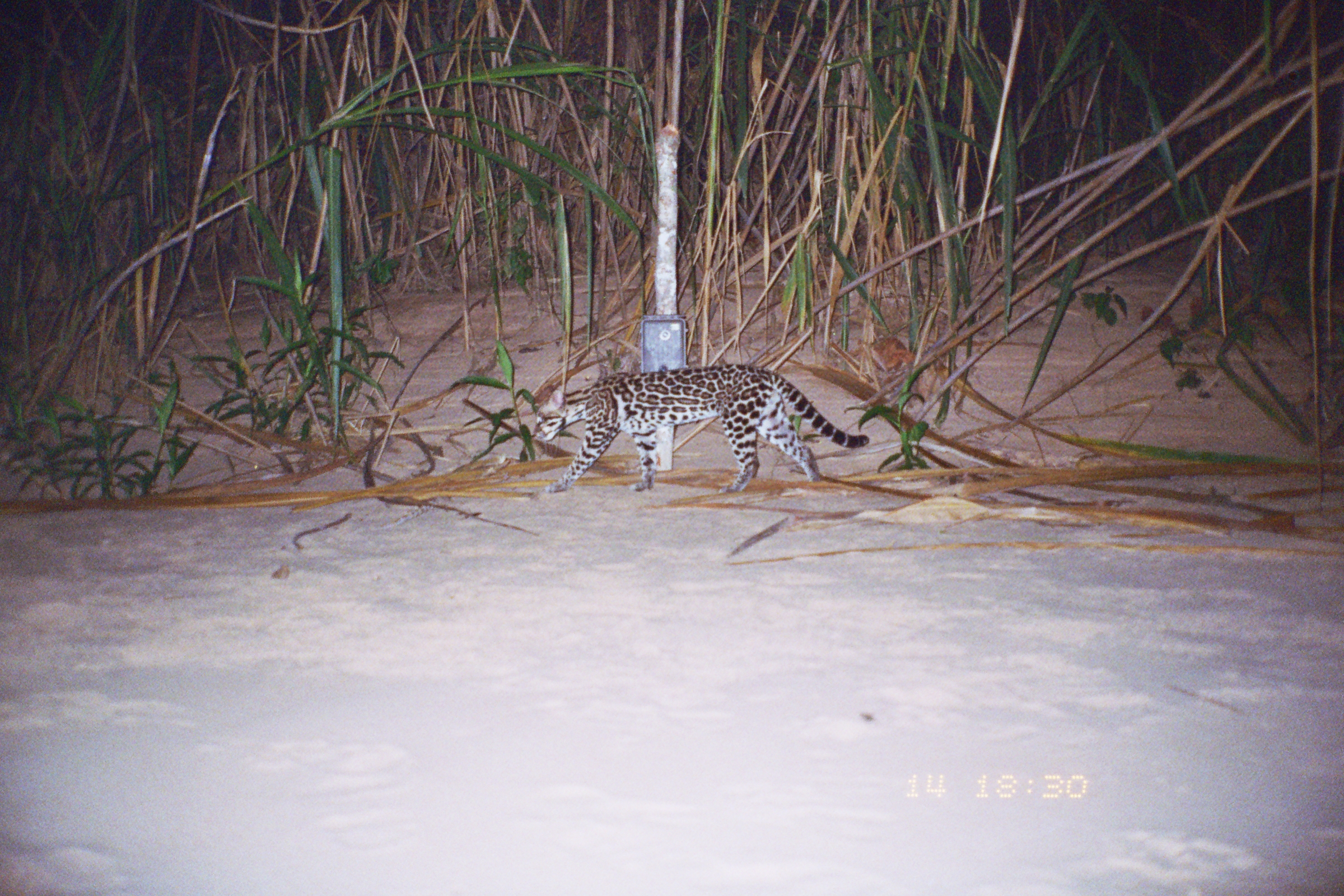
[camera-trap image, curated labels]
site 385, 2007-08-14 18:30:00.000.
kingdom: Animalia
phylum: Chordata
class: Mammalia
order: Carnivora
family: Felidae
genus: Leopardus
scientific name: Leopardus pardalis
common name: ocelot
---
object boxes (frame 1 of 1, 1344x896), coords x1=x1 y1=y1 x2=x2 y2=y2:
leopardus pardalis: x1=533 y1=365 x2=870 y2=496